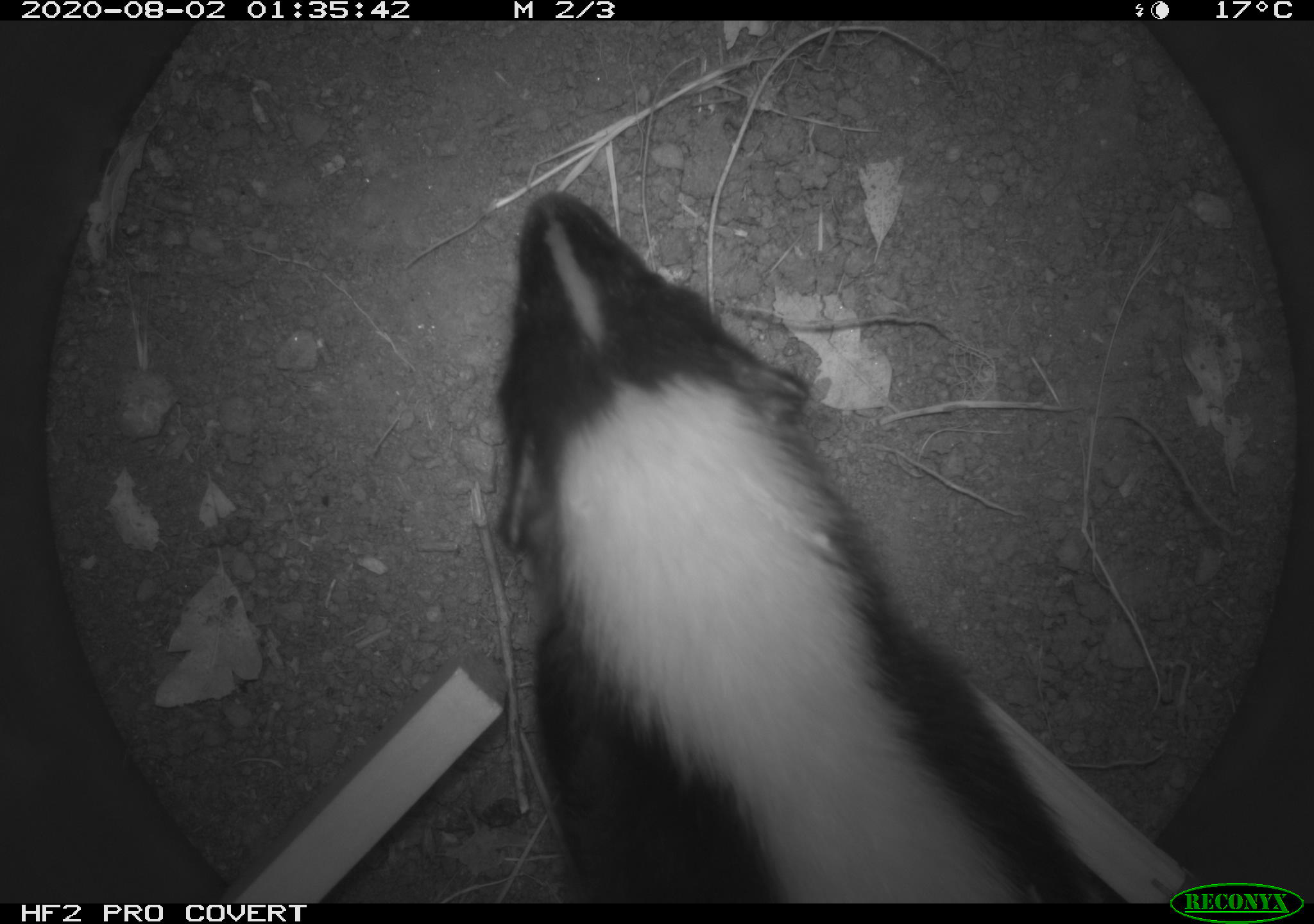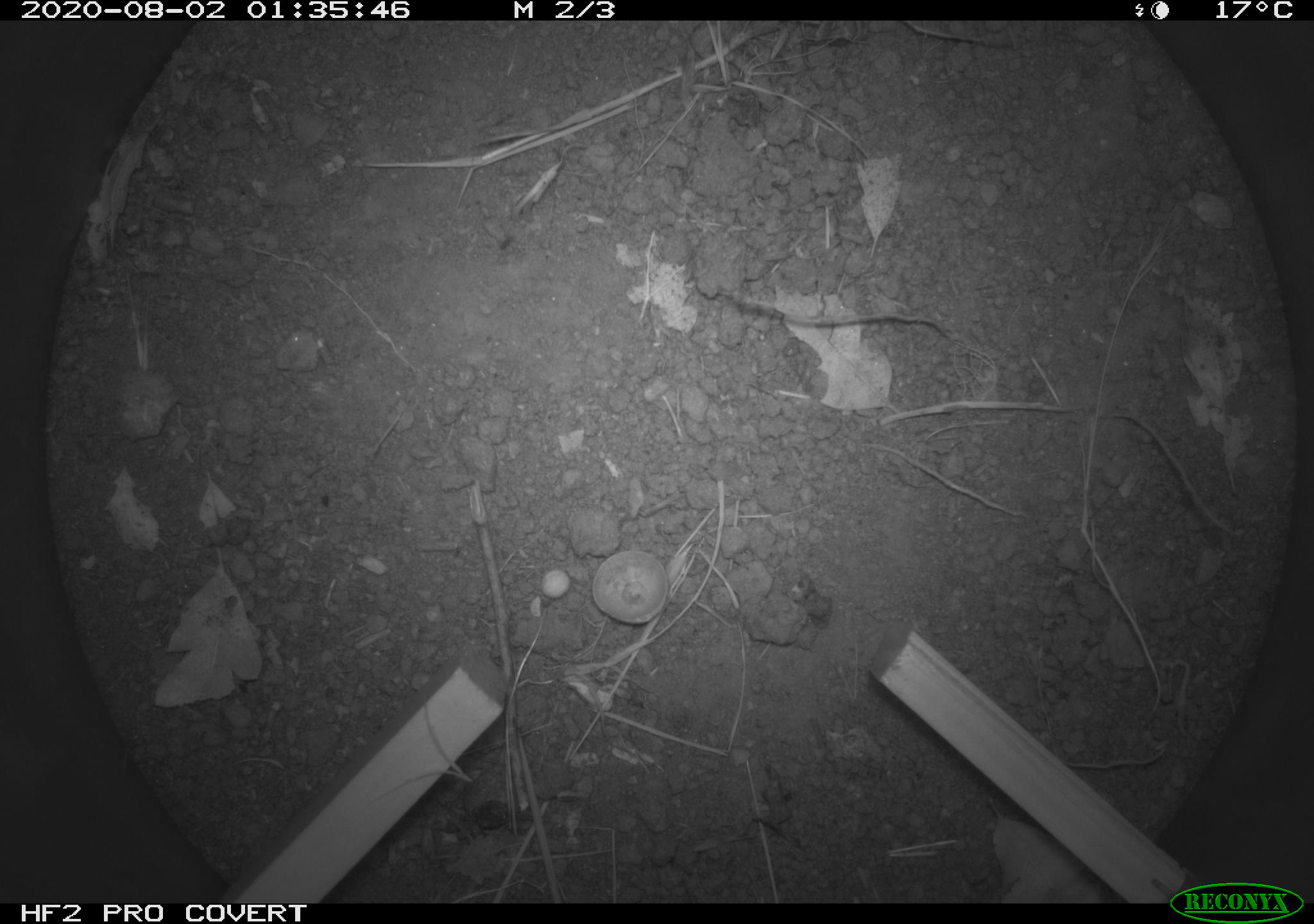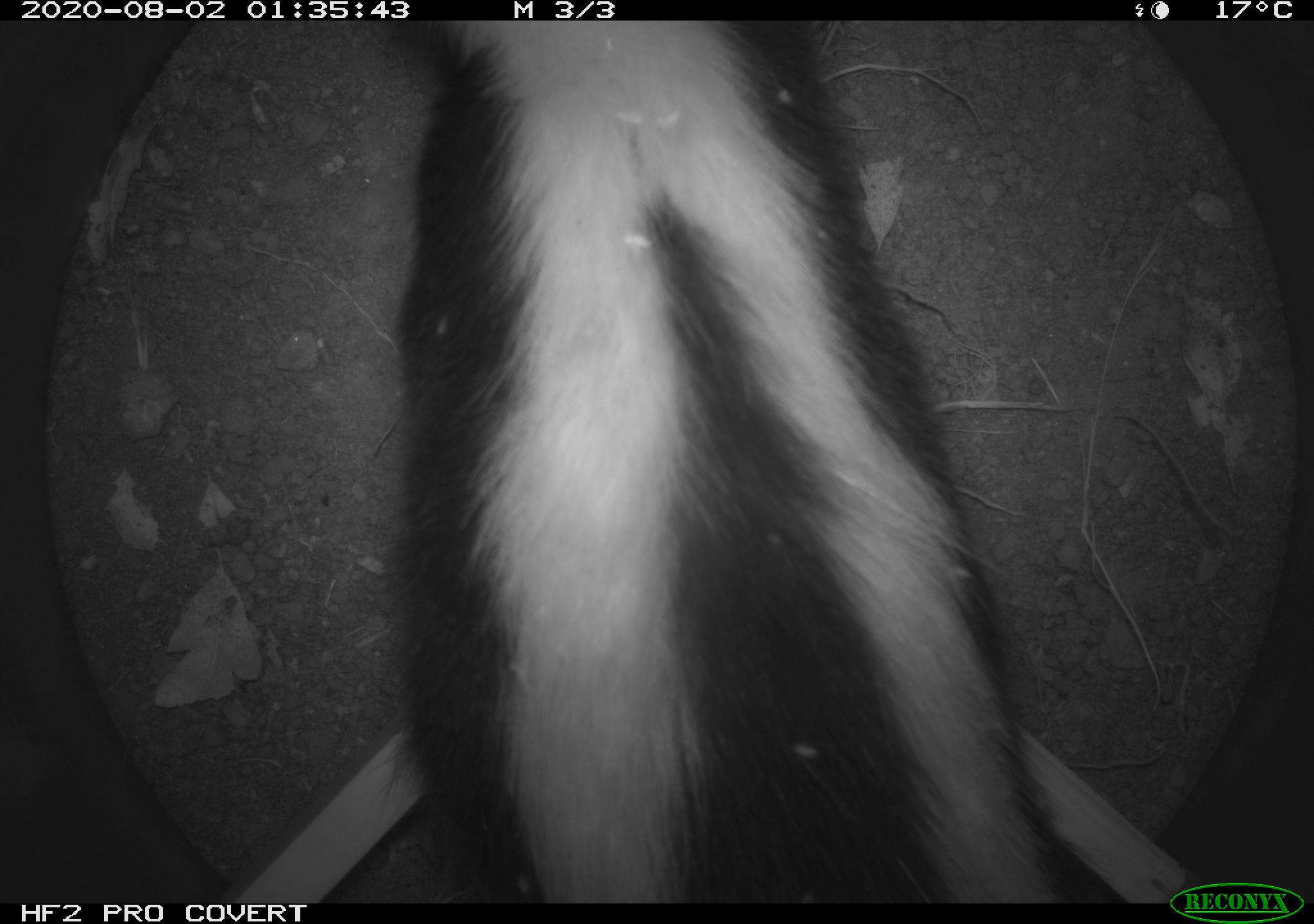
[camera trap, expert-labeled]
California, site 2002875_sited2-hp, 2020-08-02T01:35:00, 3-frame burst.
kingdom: Animalia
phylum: Chordata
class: Mammalia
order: Carnivora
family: Mephitidae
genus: Mephitis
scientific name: Mephitis mephitis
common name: striped skunk